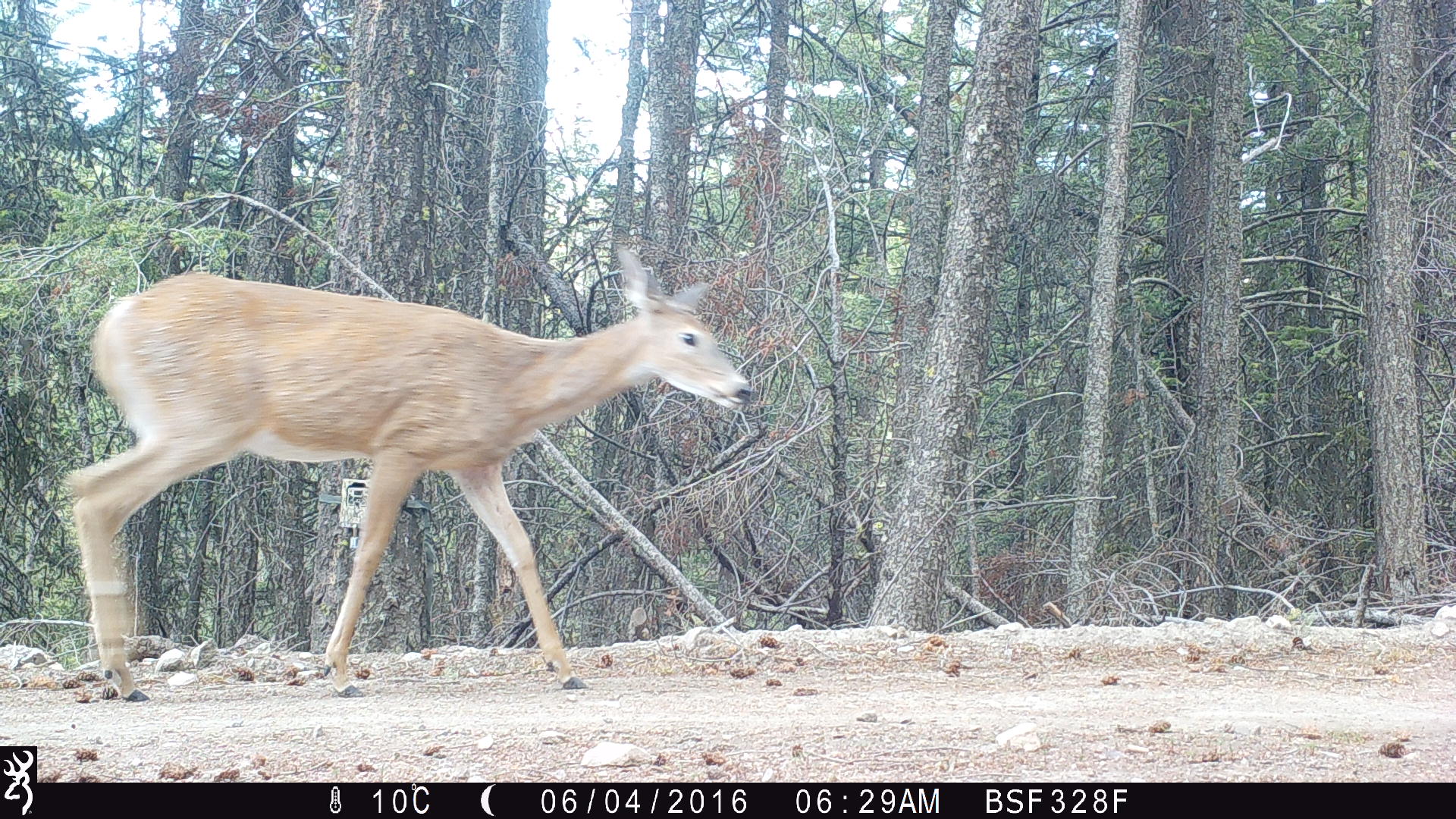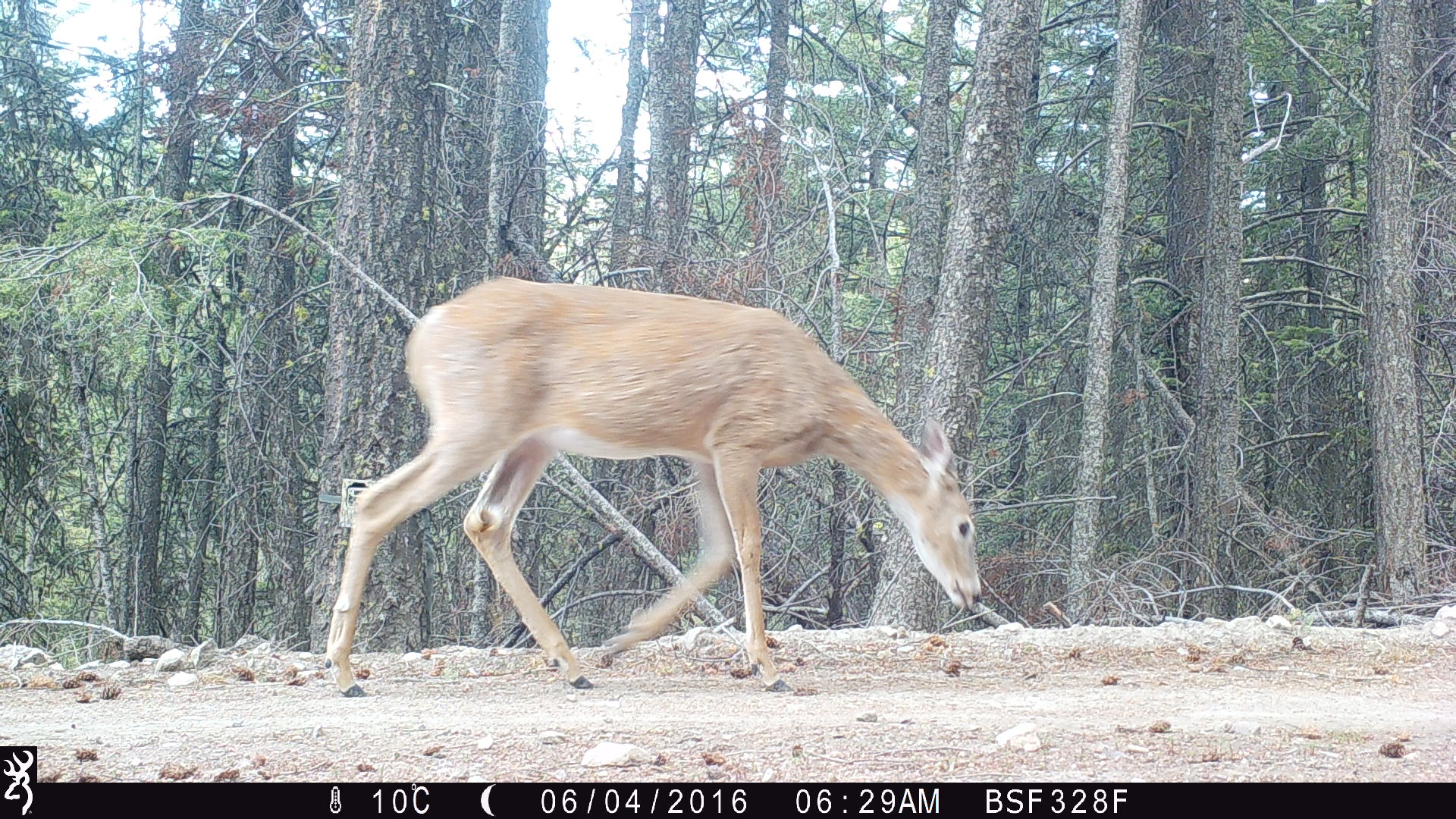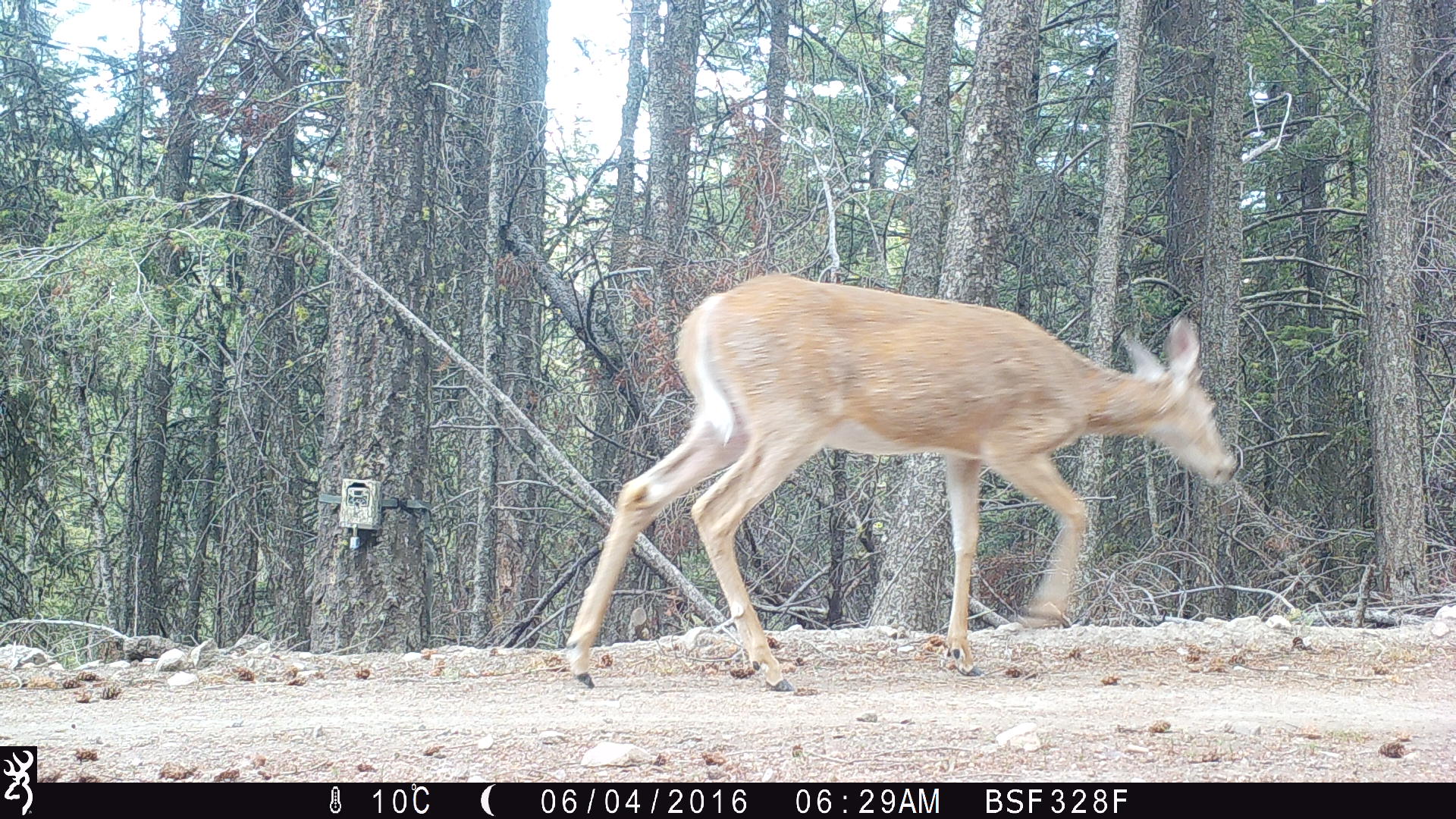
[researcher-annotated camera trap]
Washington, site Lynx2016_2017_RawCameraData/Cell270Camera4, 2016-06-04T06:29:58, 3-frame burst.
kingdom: Animalia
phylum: Chordata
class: Mammalia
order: Artiodactyla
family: Cervidae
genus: Odocoileus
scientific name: Odocoileus virginianus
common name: white-tailed deer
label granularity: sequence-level